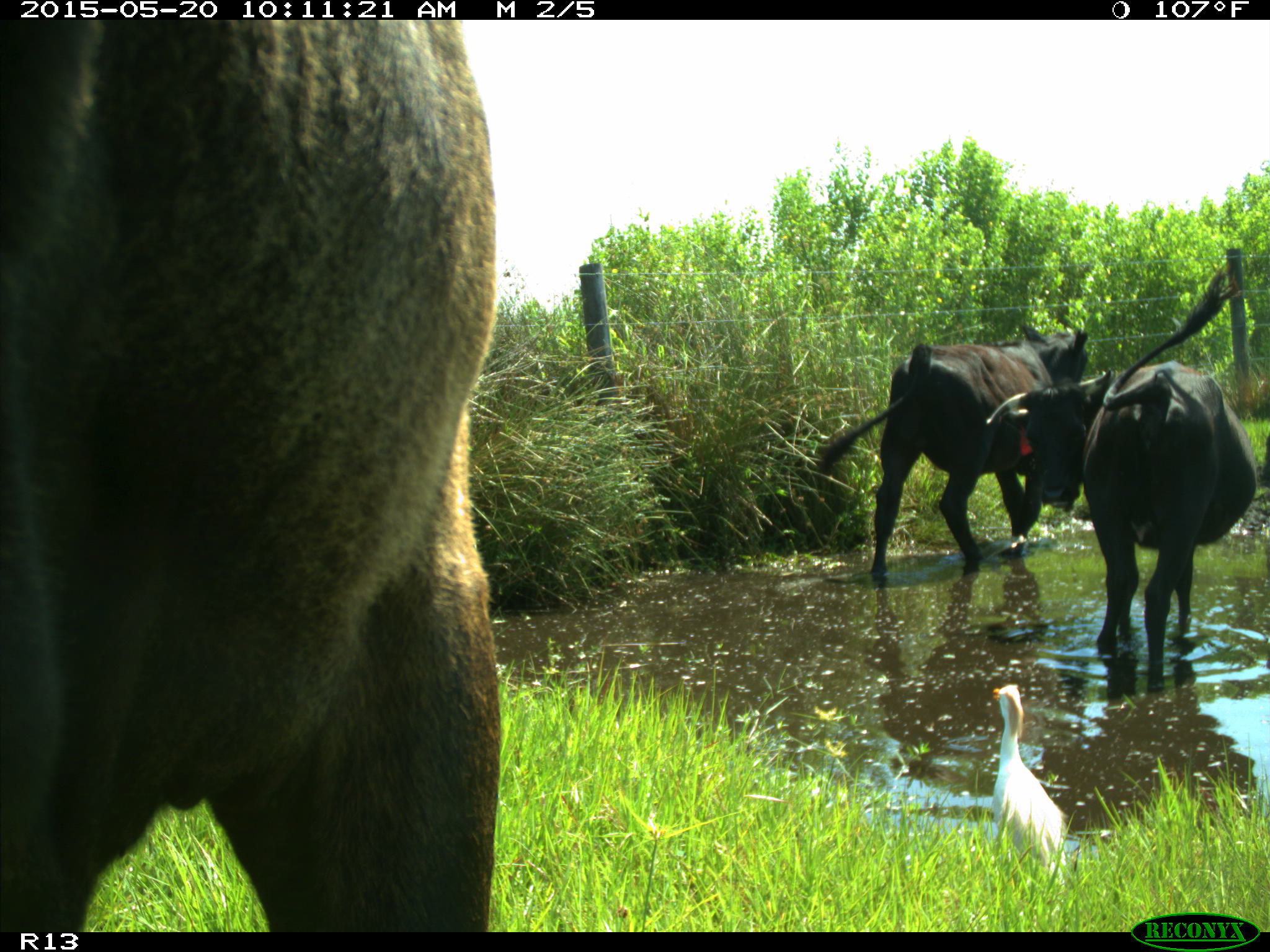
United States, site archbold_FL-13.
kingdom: Animalia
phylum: Chordata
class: Mammalia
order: Artiodactyla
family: Bovidae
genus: Bos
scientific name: Bos taurus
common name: domestic cow